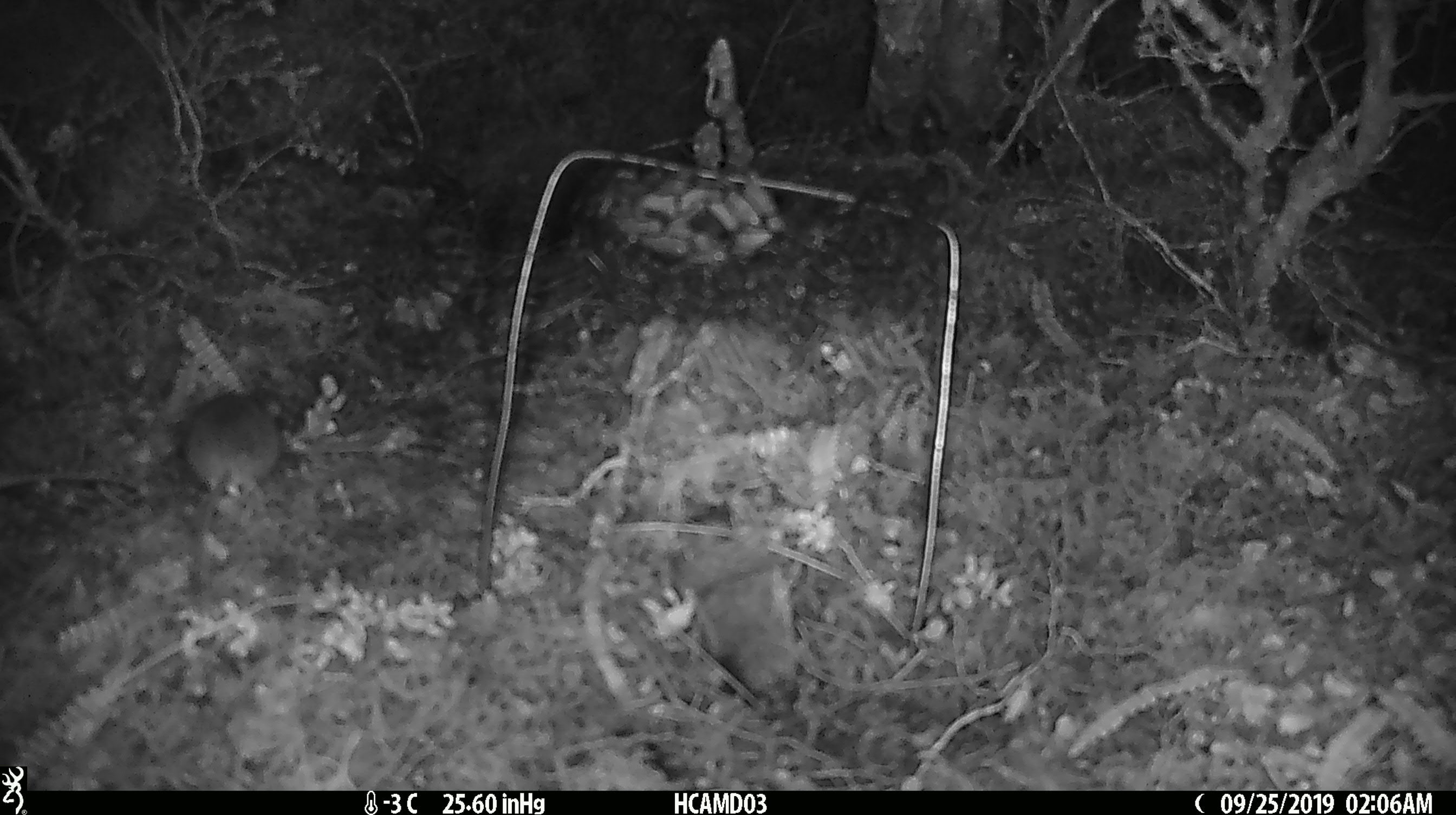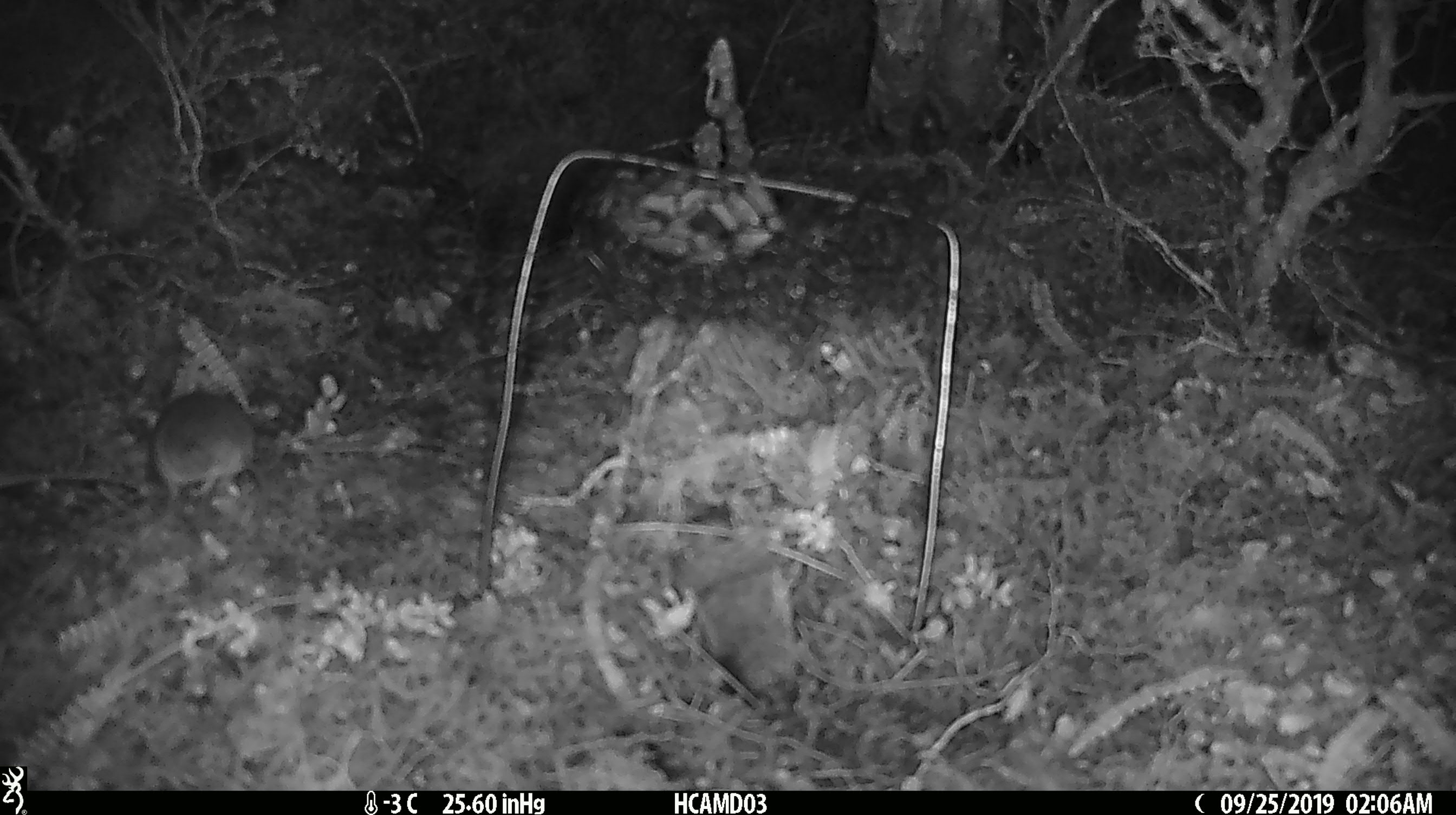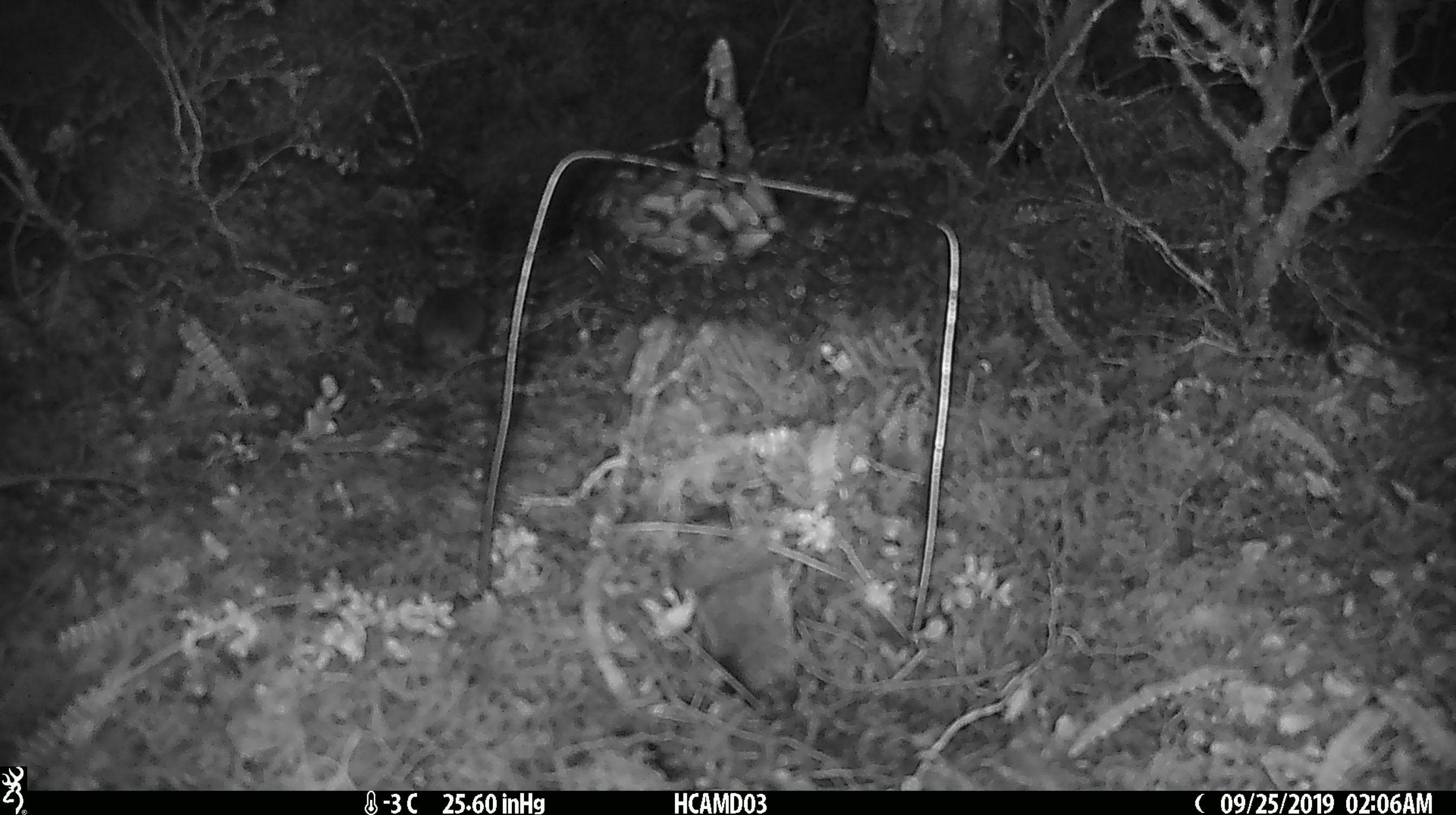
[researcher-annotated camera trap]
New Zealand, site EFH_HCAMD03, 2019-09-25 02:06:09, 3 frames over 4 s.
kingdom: Animalia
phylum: Chordata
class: Mammalia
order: Rodentia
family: Muridae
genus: Mus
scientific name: Mus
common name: mouse